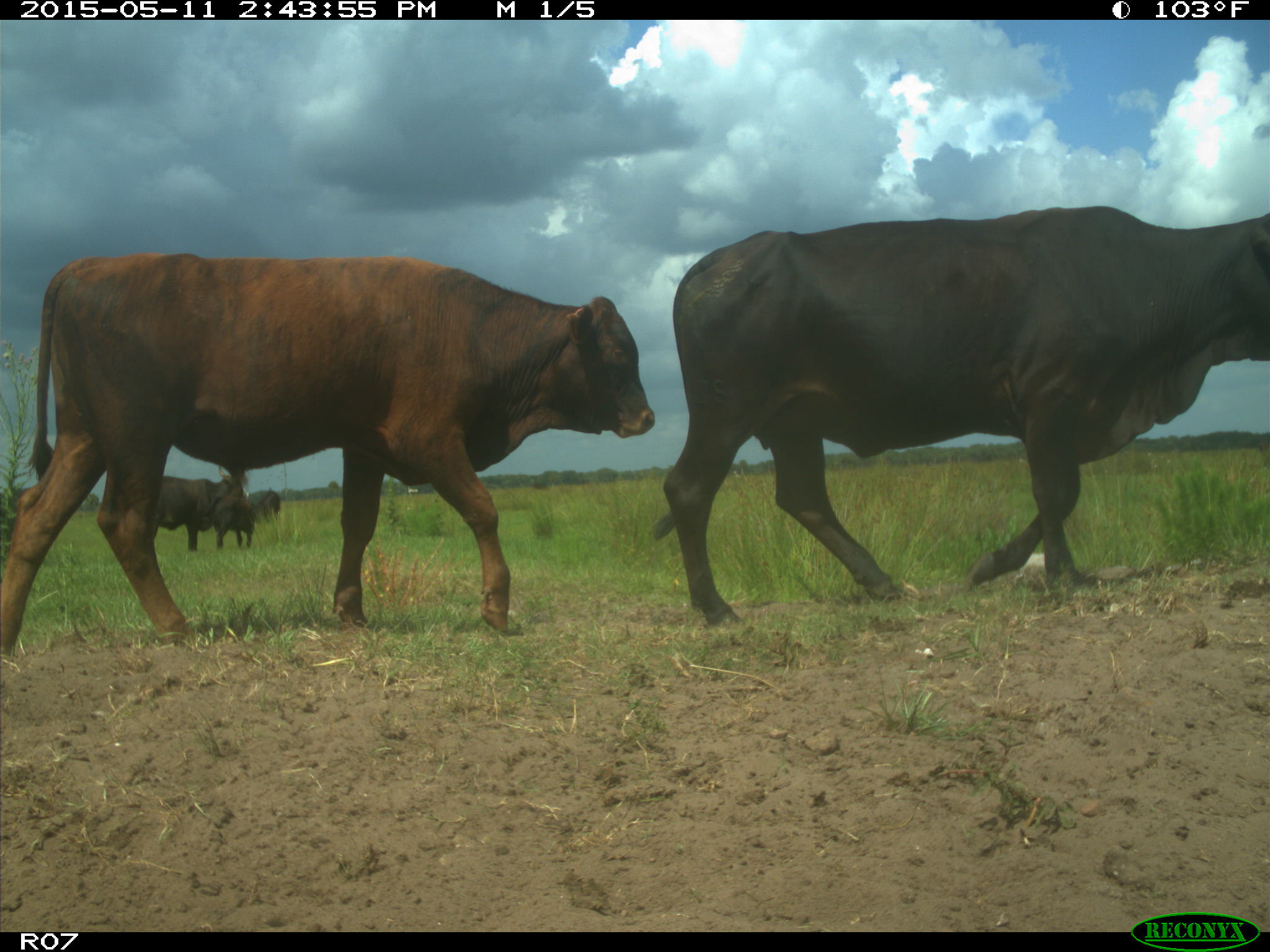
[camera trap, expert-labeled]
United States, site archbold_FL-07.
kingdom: Animalia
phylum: Chordata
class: Mammalia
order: Artiodactyla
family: Bovidae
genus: Bos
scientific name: Bos taurus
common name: domestic cow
Bos taurus (domestic cow).